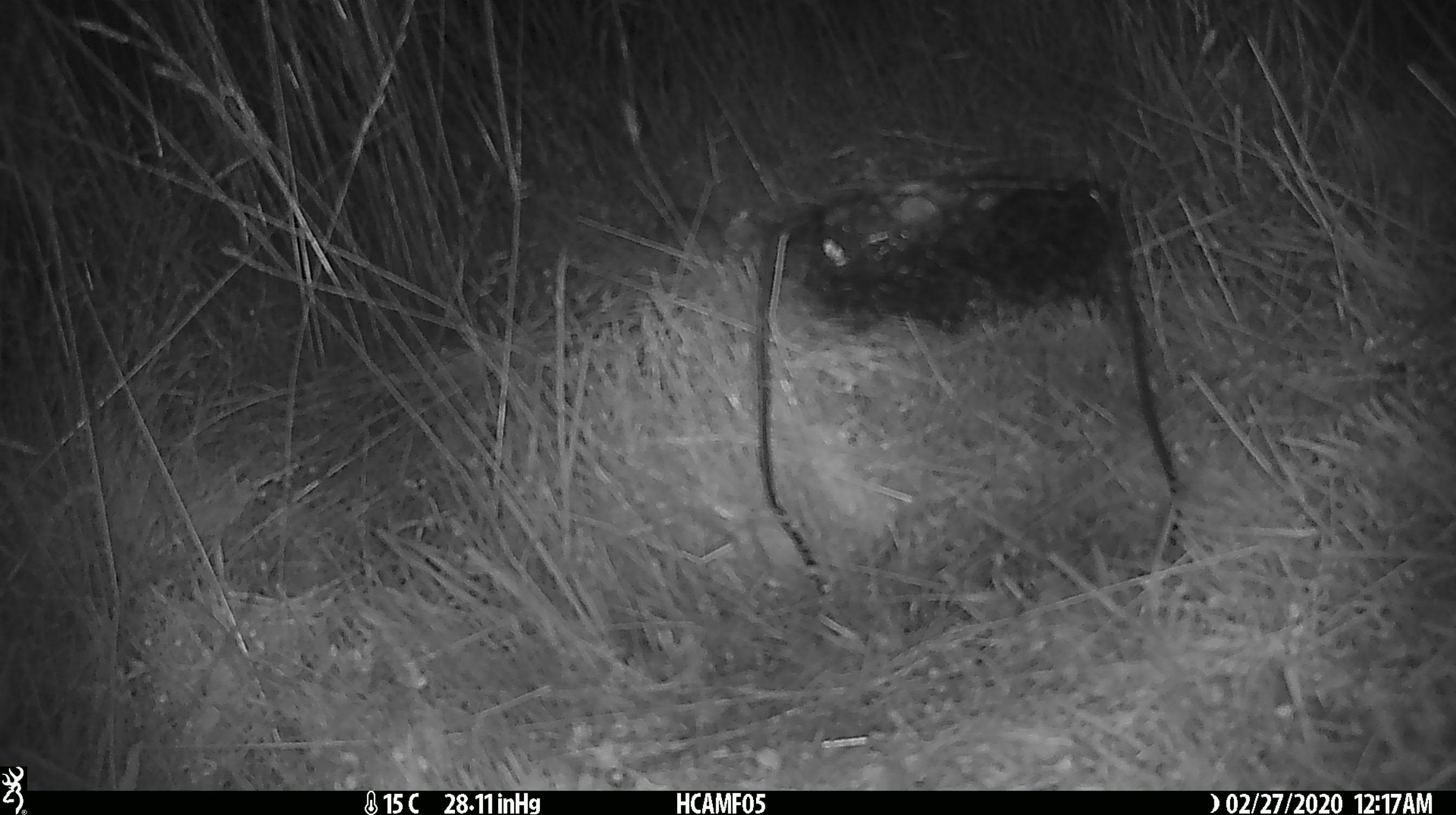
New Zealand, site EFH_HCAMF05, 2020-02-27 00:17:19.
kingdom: Animalia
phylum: Chordata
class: Mammalia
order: Rodentia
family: Muridae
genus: Mus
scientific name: Mus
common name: mouse